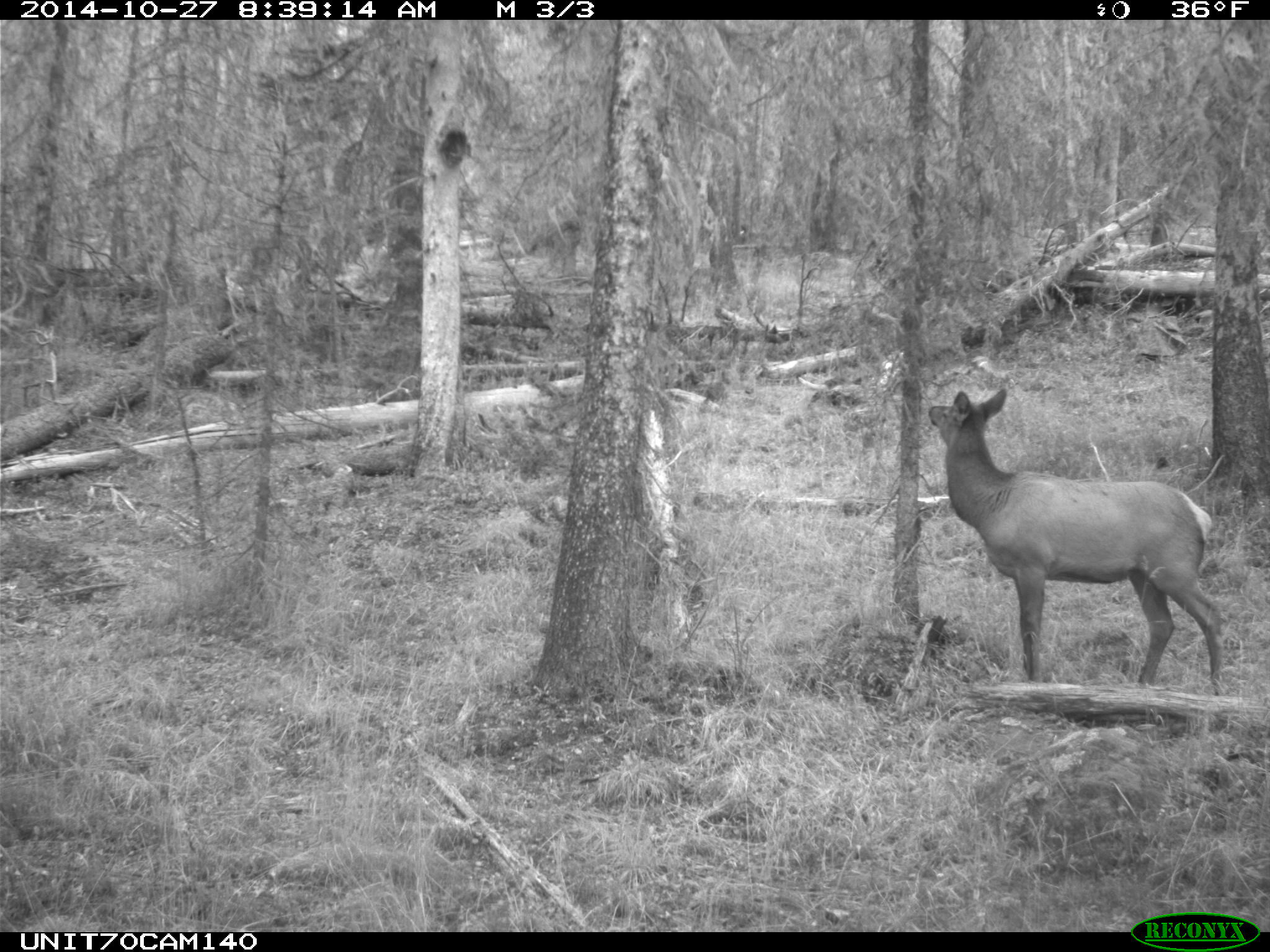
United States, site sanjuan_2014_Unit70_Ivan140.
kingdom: Animalia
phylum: Chordata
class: Mammalia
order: Artiodactyla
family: Cervidae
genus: Cervus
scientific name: Cervus elaphus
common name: red deer